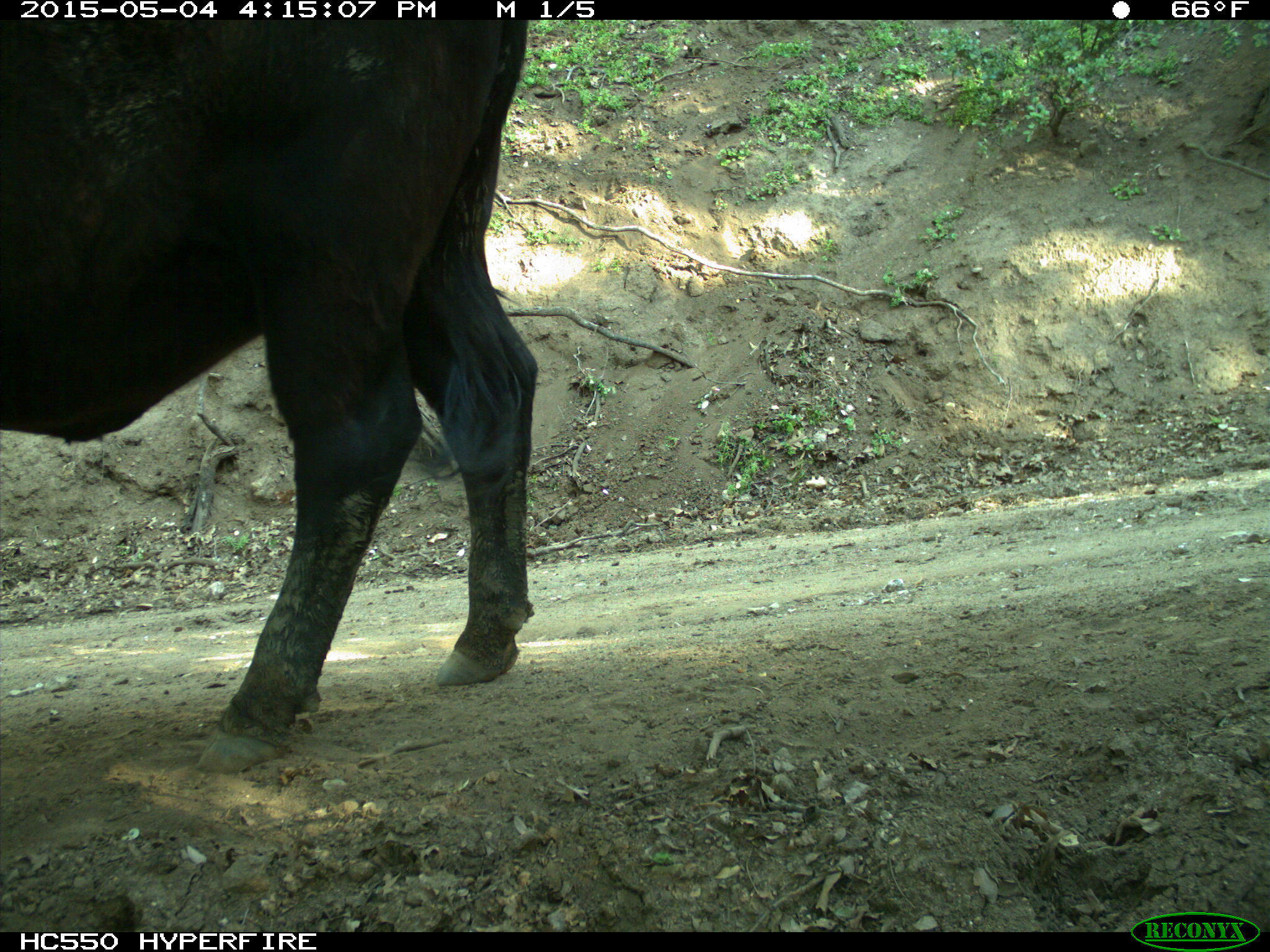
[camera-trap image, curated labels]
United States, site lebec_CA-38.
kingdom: Animalia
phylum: Chordata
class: Mammalia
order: Artiodactyla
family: Bovidae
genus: Bos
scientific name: Bos taurus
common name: domestic cow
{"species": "Bos taurus (domestic cow)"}